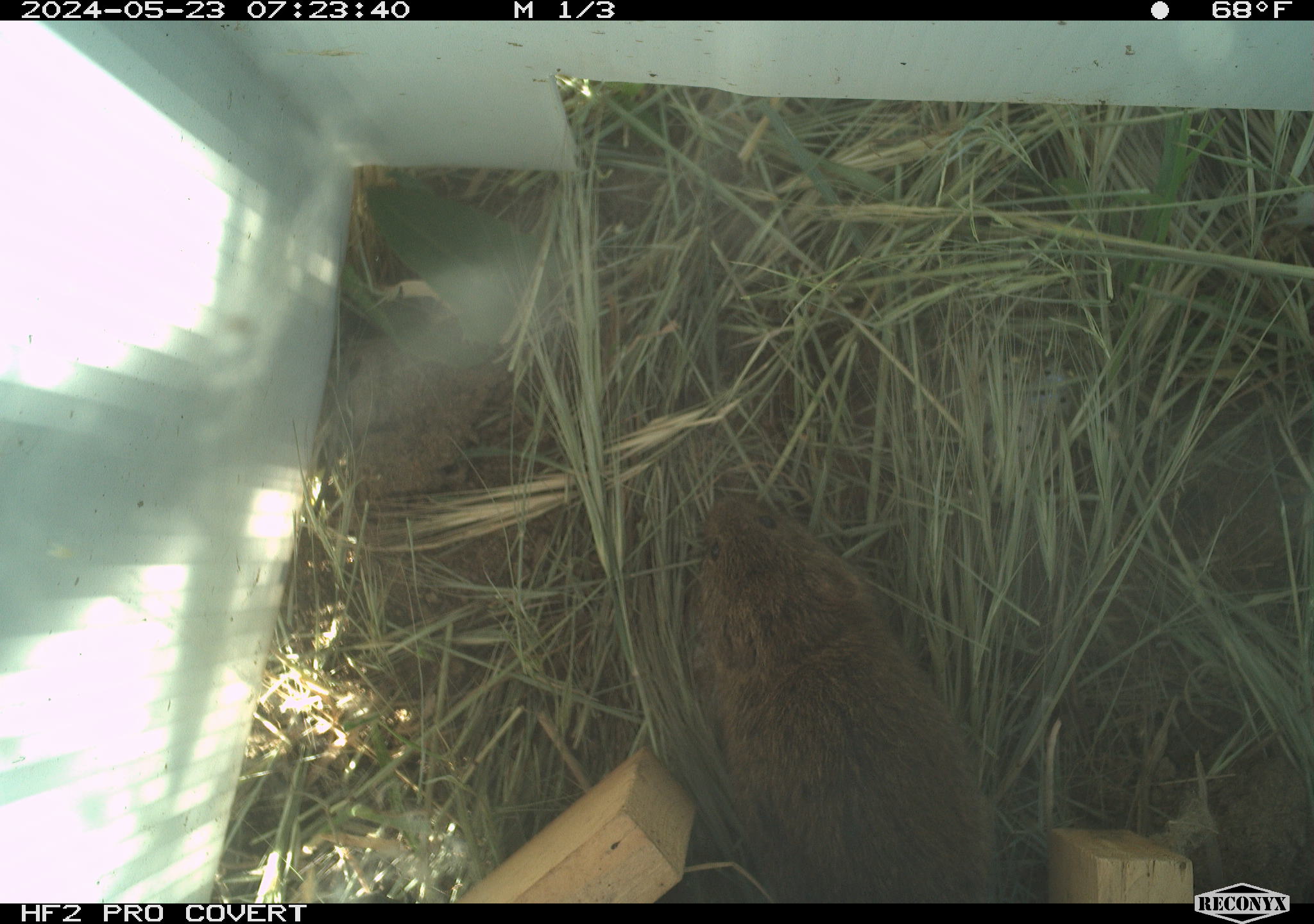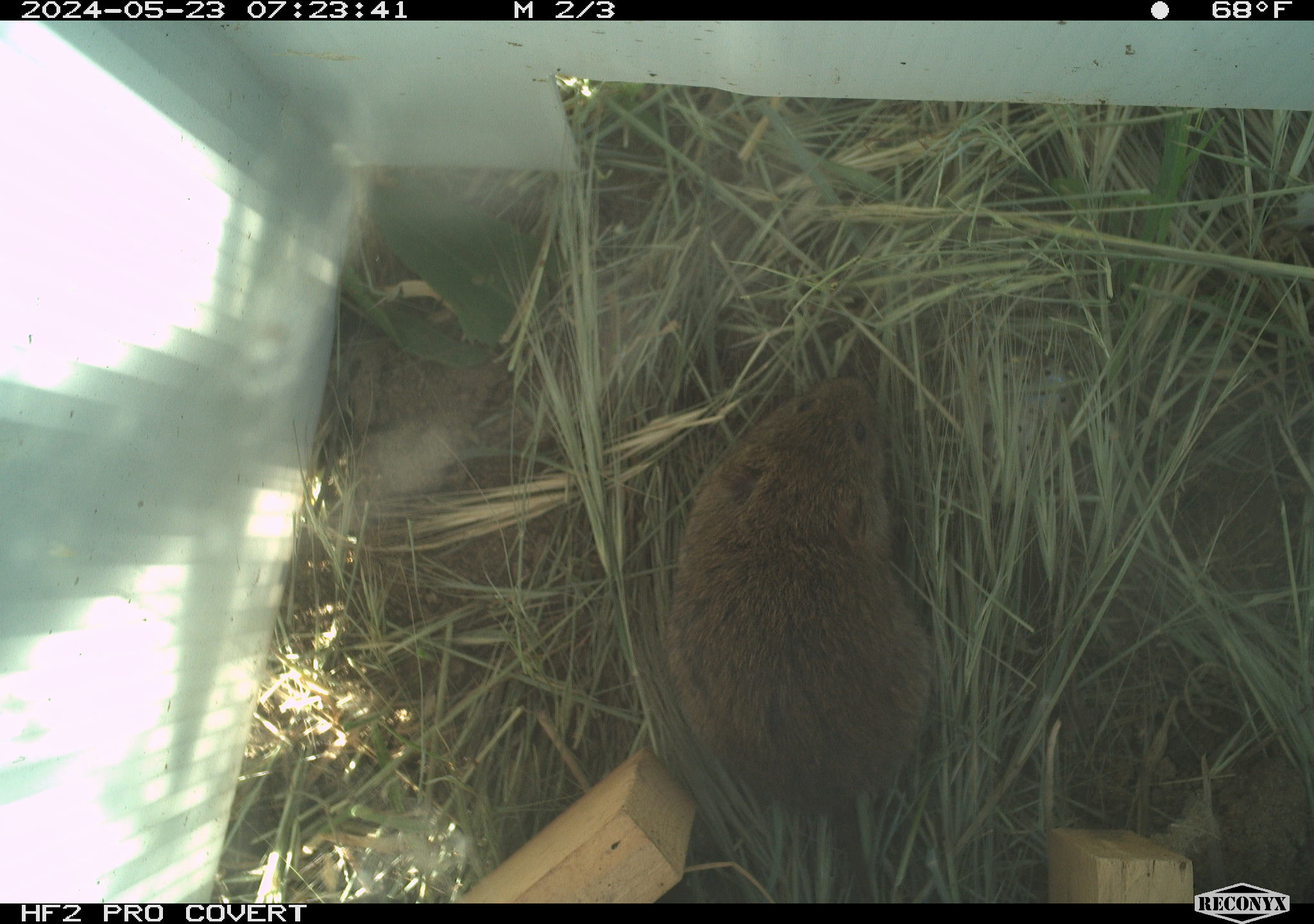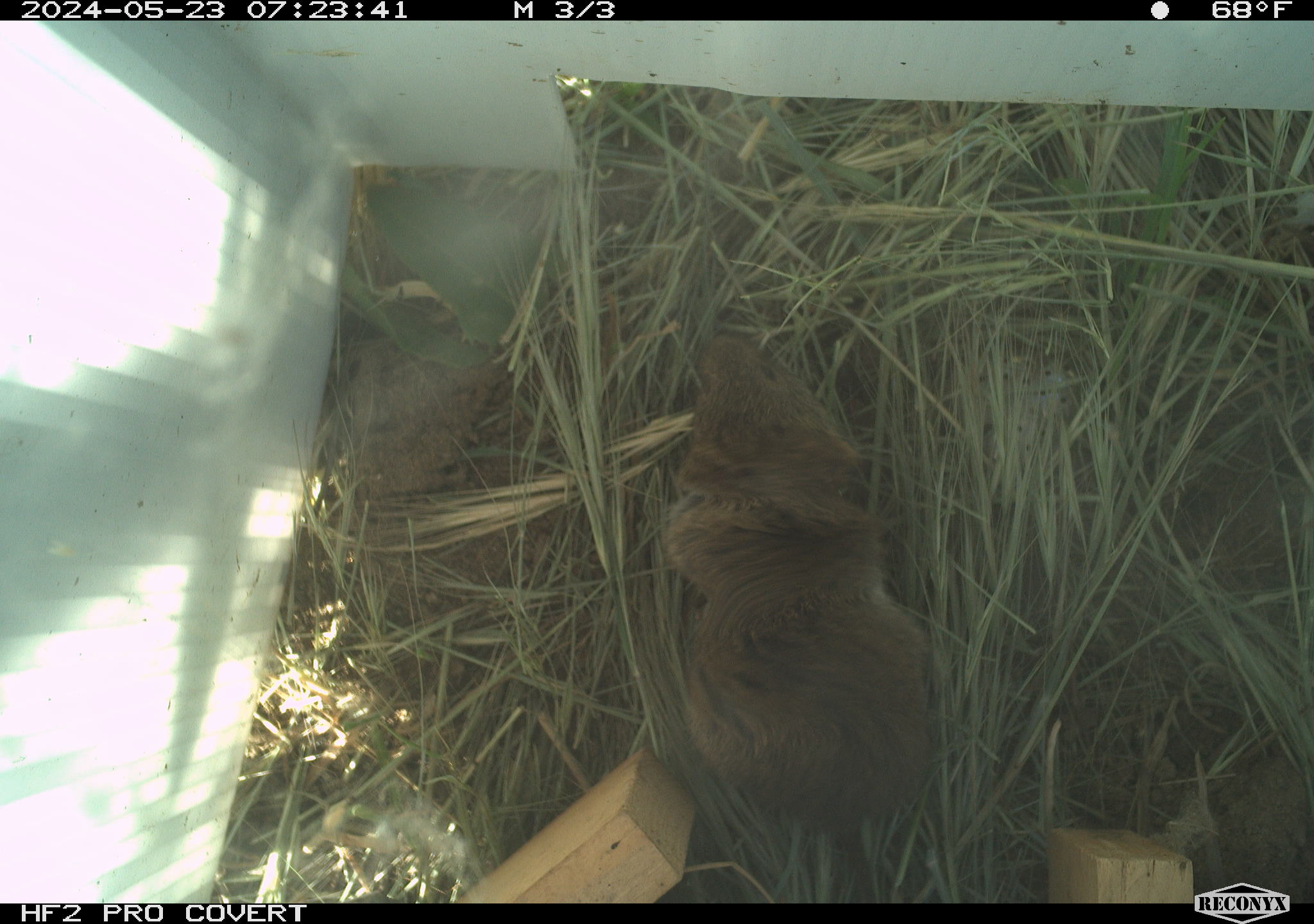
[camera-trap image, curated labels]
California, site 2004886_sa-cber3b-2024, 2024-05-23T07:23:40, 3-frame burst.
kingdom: Animalia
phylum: Chordata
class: Mammalia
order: Rodentia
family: Cricetidae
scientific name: Arvicolinae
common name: voles, lemmings, and muskrats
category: arvicolinae subfamily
Arvicolinae subfamily (voles, lemmings, and muskrats) (Arvicolinae).